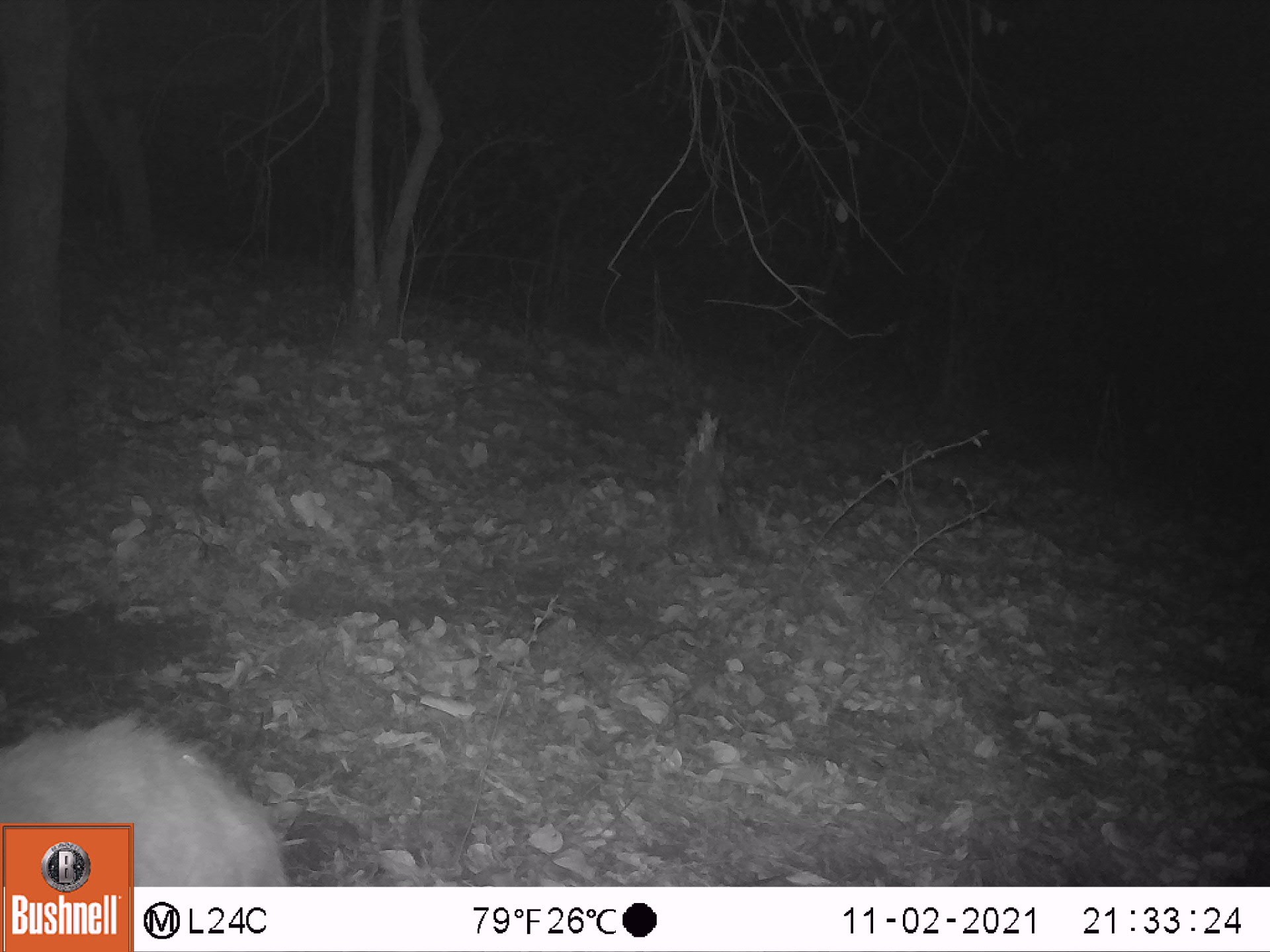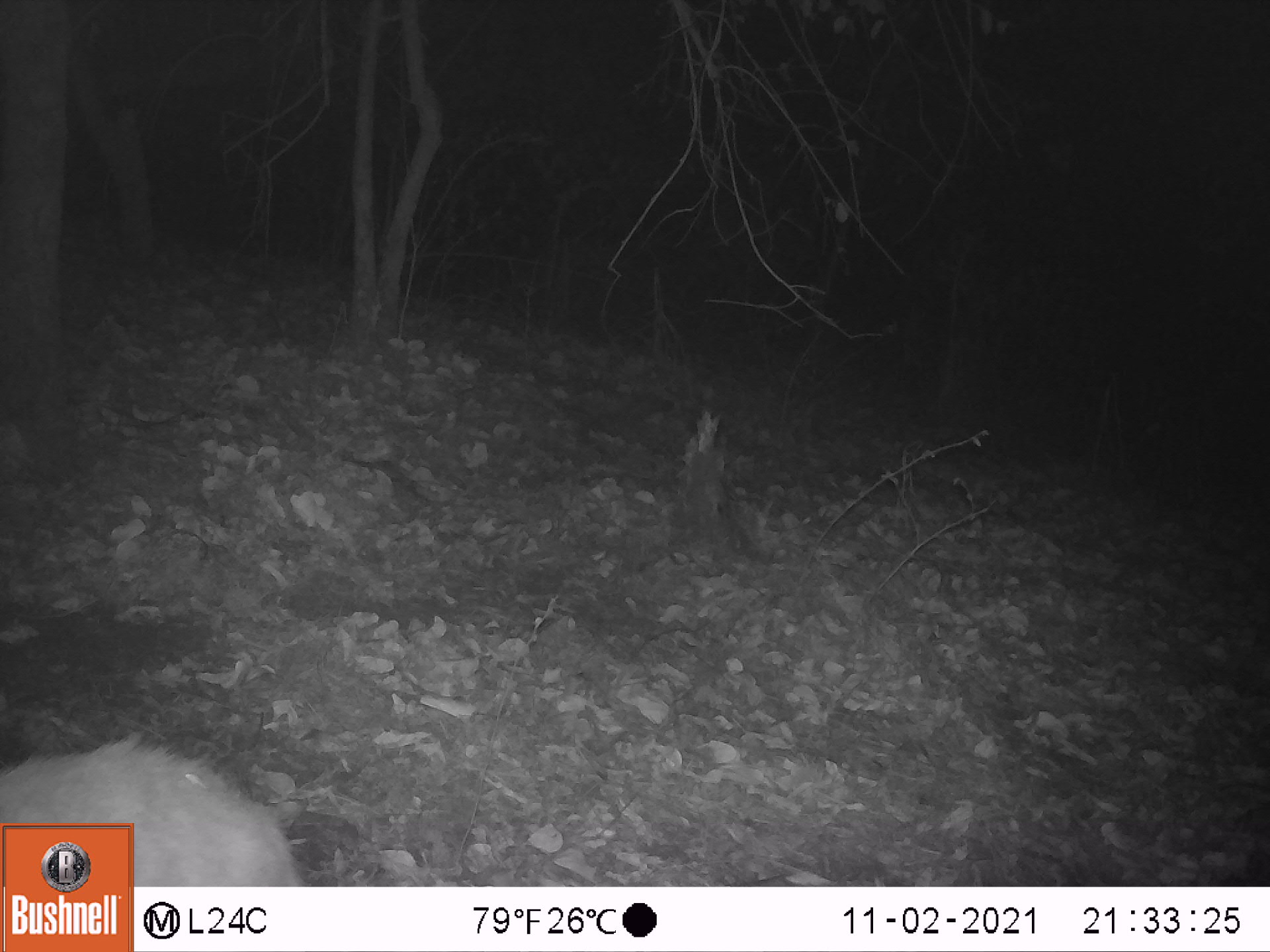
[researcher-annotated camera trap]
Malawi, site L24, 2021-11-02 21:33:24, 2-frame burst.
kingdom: Animalia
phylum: Chordata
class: Mammalia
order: Artiodactyla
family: Bovidae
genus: Tragelaphus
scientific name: Tragelaphus sylvaticus sylvaticus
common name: cape bushbuck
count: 1